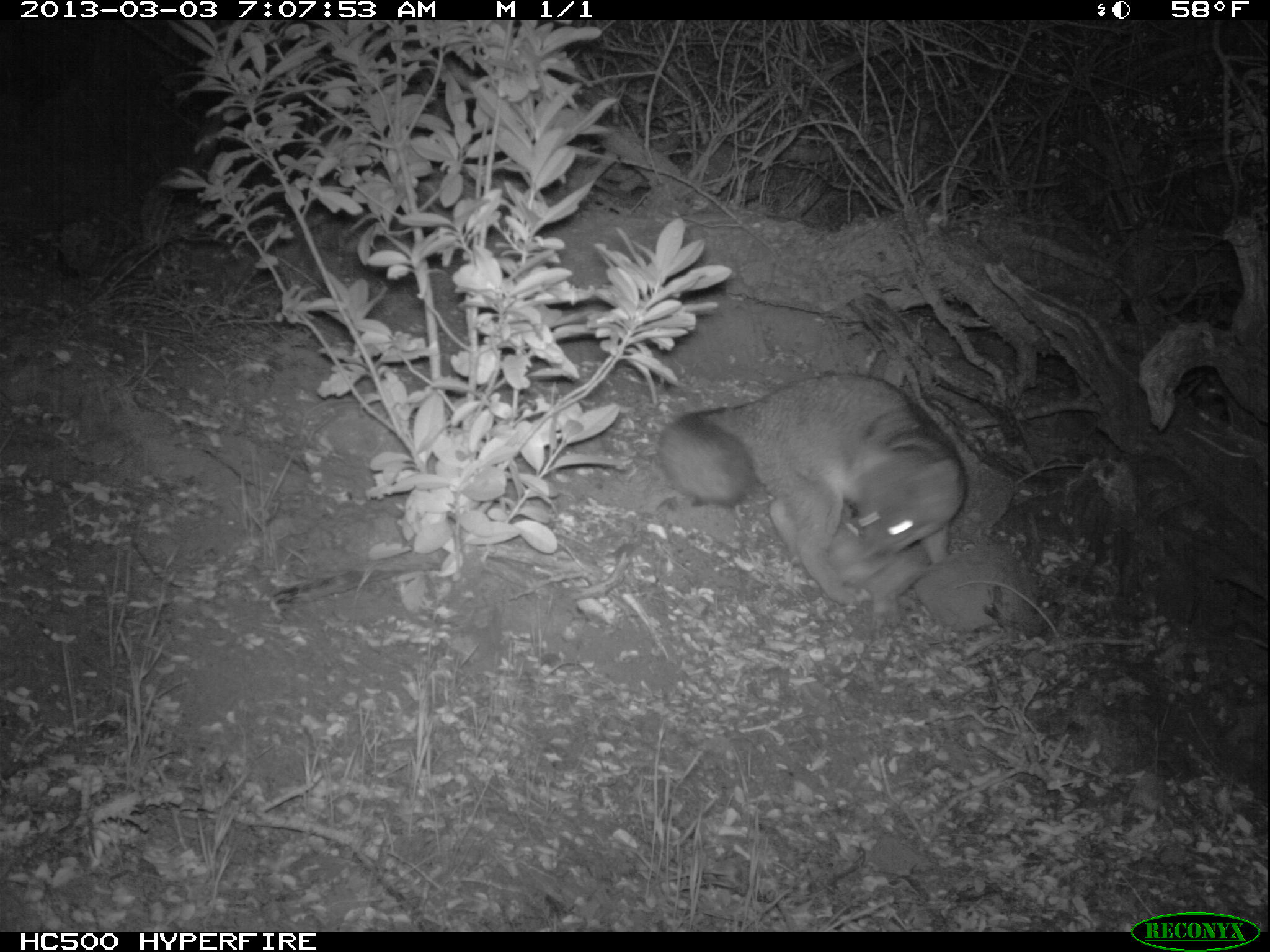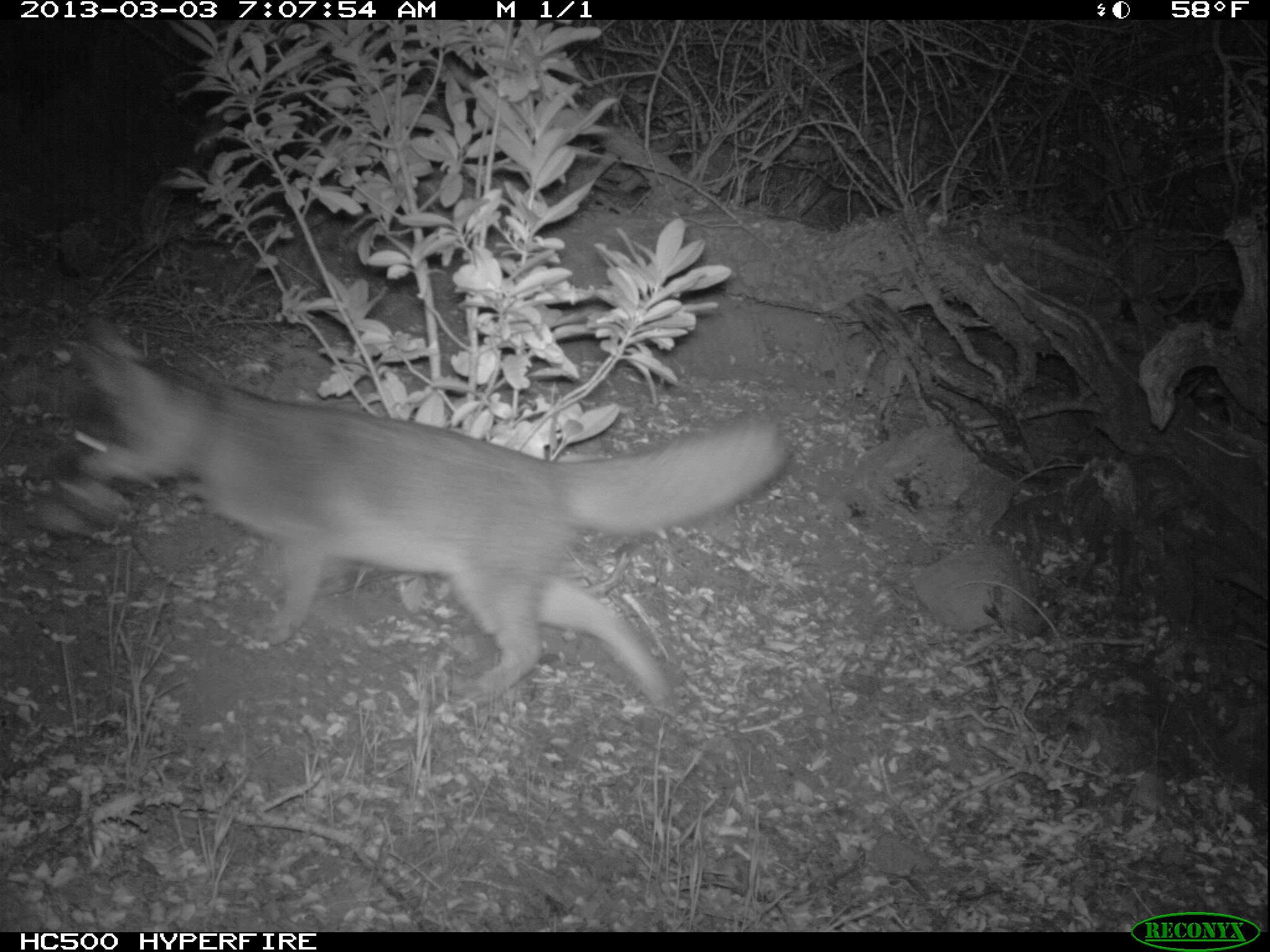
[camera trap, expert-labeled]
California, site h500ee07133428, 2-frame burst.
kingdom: Animalia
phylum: Chordata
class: Mammalia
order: Carnivora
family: Canidae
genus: Urocyon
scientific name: Urocyon littoralis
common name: island fox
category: fox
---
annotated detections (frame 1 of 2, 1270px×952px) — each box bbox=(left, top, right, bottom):
fox: bbox=(654, 369, 967, 602)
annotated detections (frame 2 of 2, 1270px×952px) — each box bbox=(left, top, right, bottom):
fox: bbox=(47, 319, 782, 705)